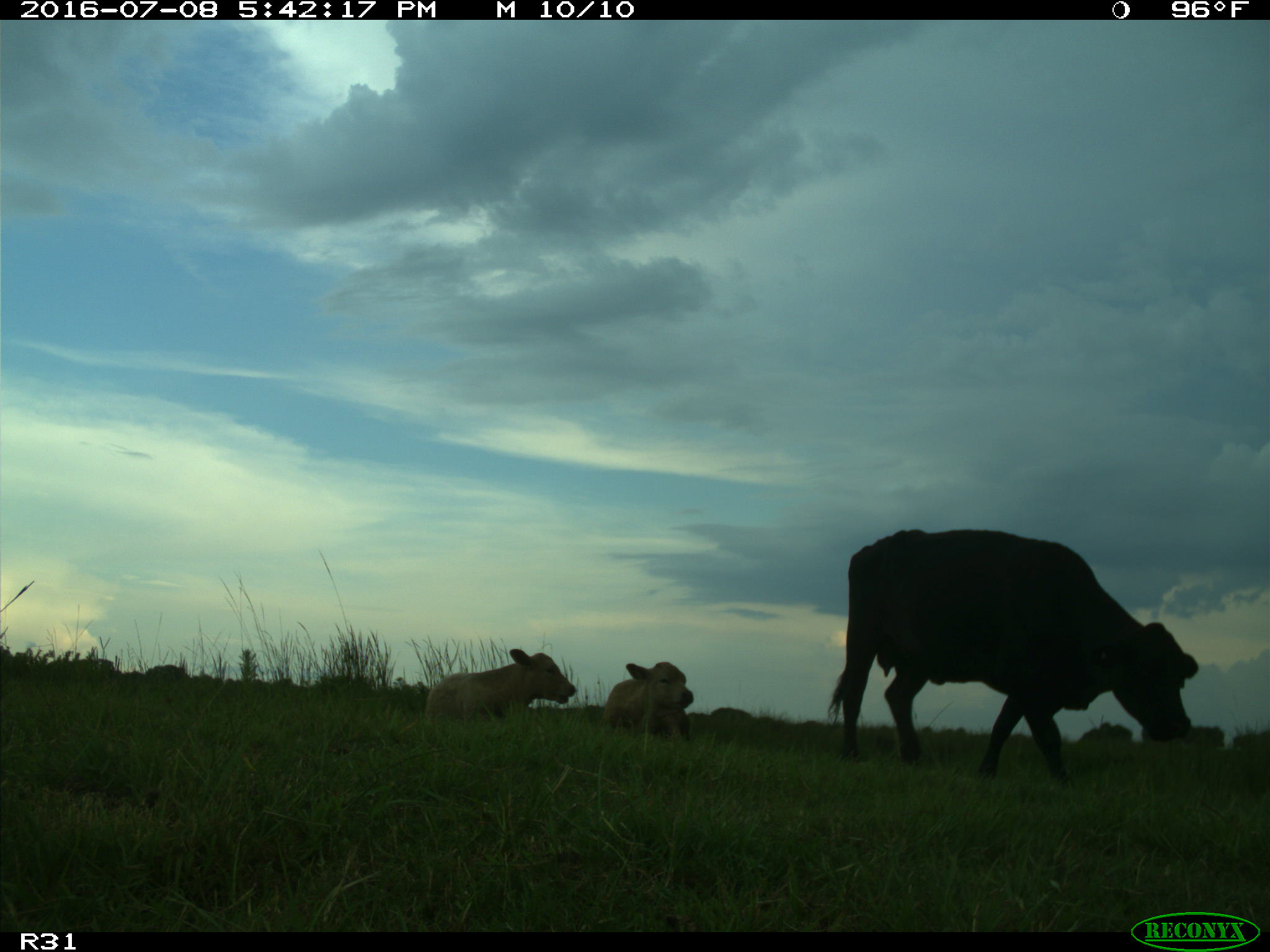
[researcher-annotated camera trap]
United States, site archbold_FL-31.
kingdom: Animalia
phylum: Chordata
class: Mammalia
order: Artiodactyla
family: Bovidae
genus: Bos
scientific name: Bos taurus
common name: domestic cow